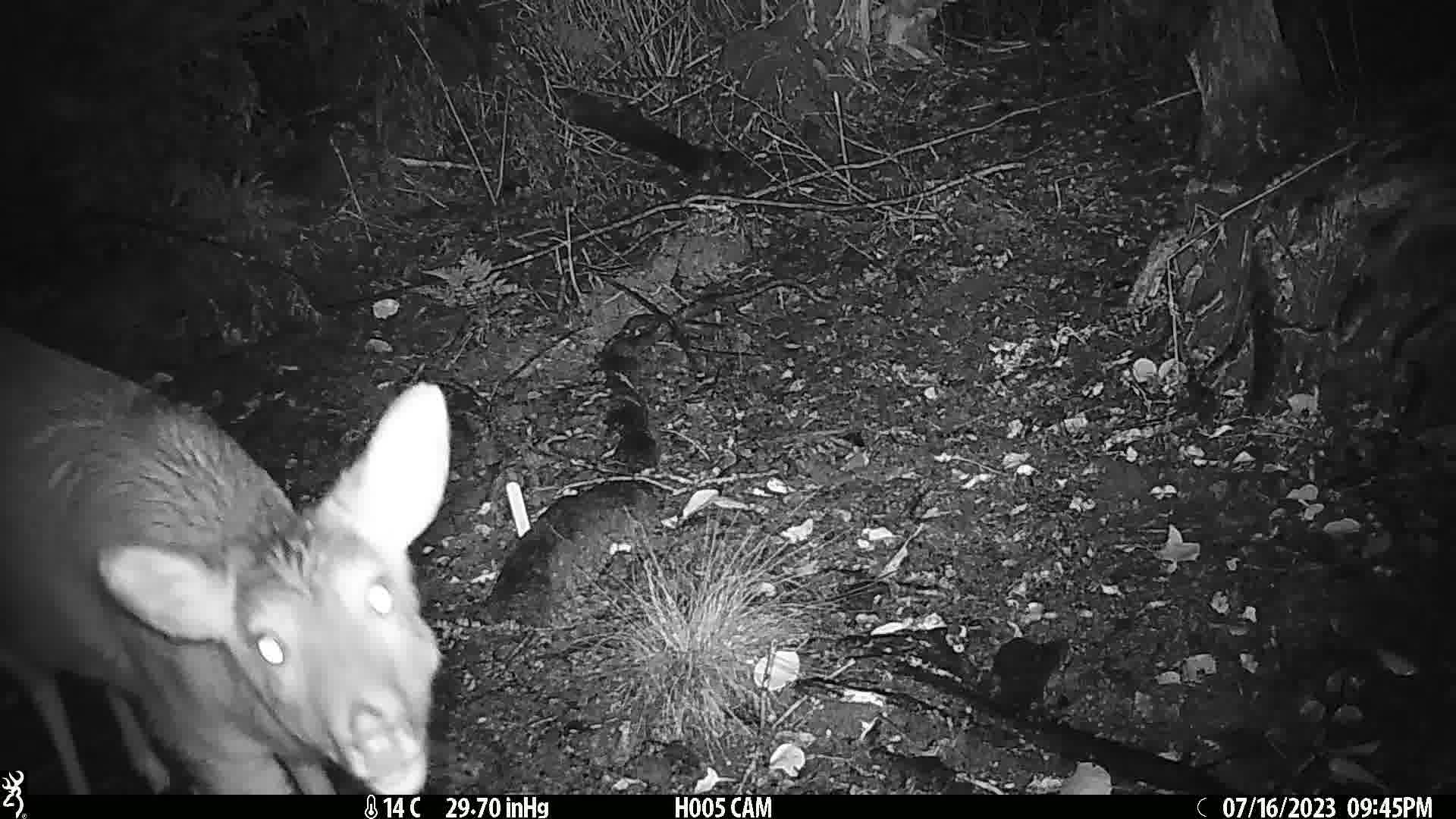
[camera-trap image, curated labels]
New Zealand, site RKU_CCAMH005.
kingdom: Animalia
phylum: Chordata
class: Mammalia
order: Artiodactyla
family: Cervidae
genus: Odocoileus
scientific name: Odocoileus virginianus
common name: white-tailed deer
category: white tailed deer